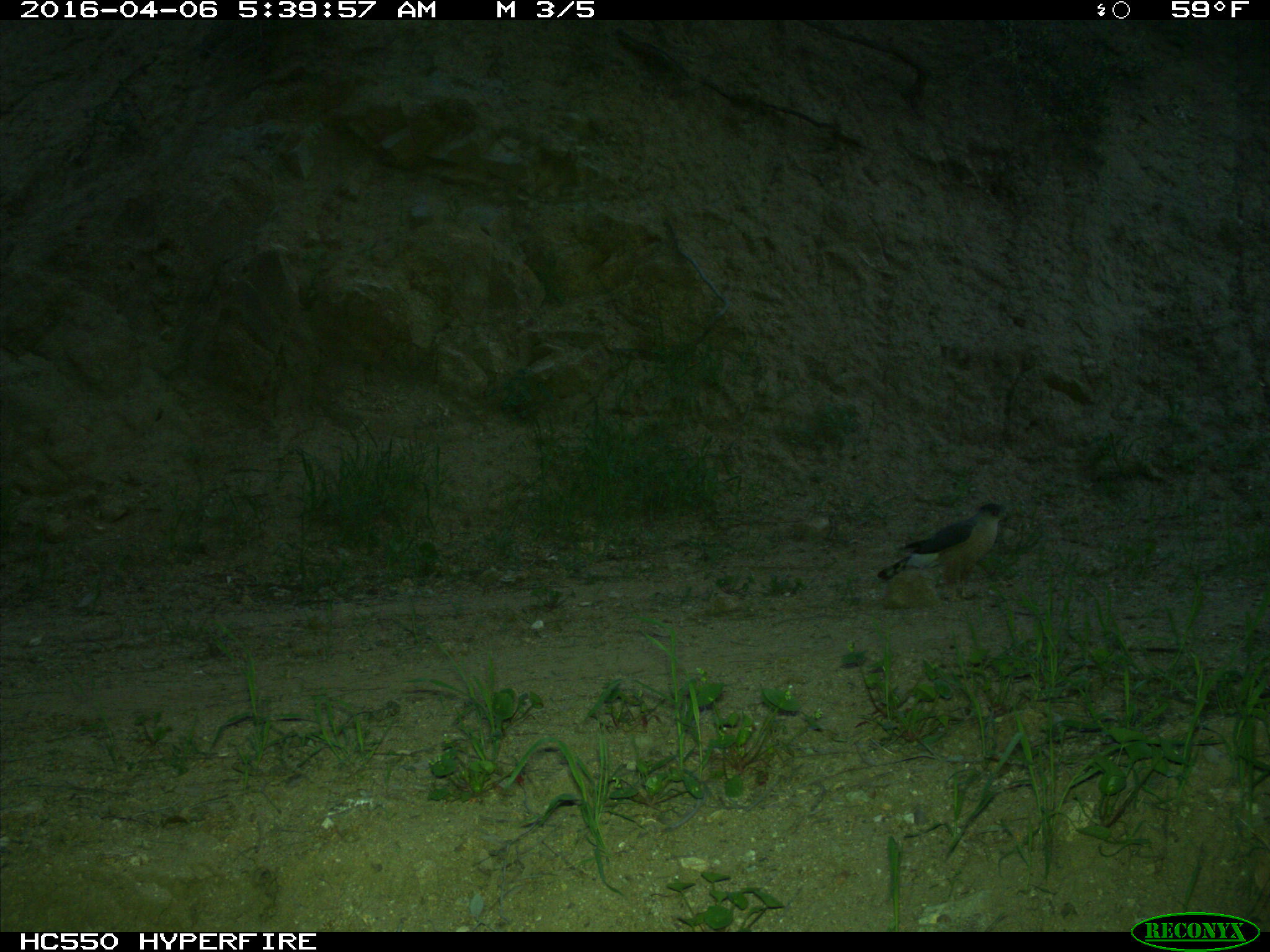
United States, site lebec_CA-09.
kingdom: Animalia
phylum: Chordata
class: Aves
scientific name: Aves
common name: birds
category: unidentified bird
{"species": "unidentified bird (birds) (Aves)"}